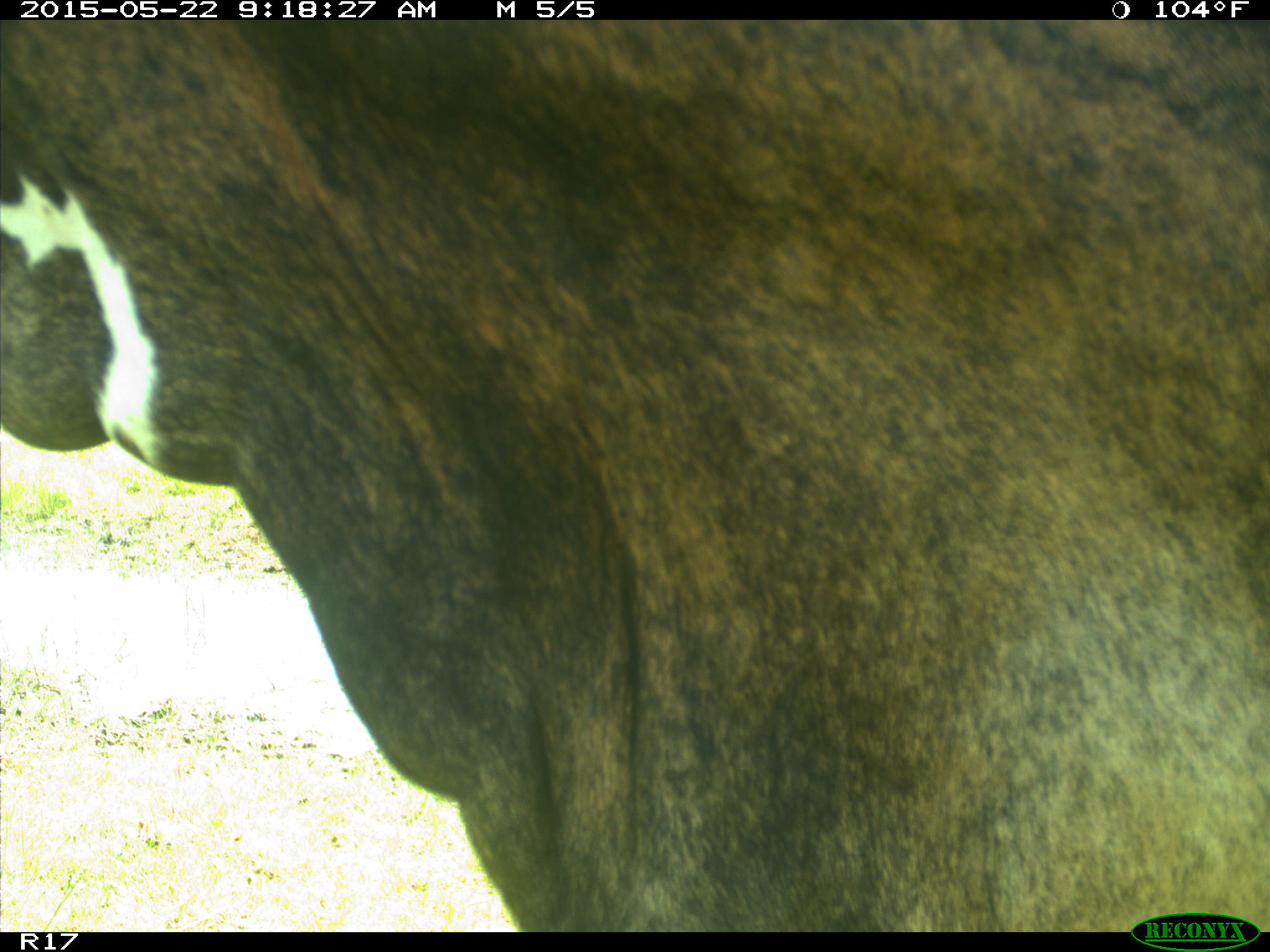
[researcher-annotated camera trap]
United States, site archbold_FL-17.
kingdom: Animalia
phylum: Chordata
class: Mammalia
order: Artiodactyla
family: Bovidae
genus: Bos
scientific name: Bos taurus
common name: domestic cow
Bos taurus (domestic cow).